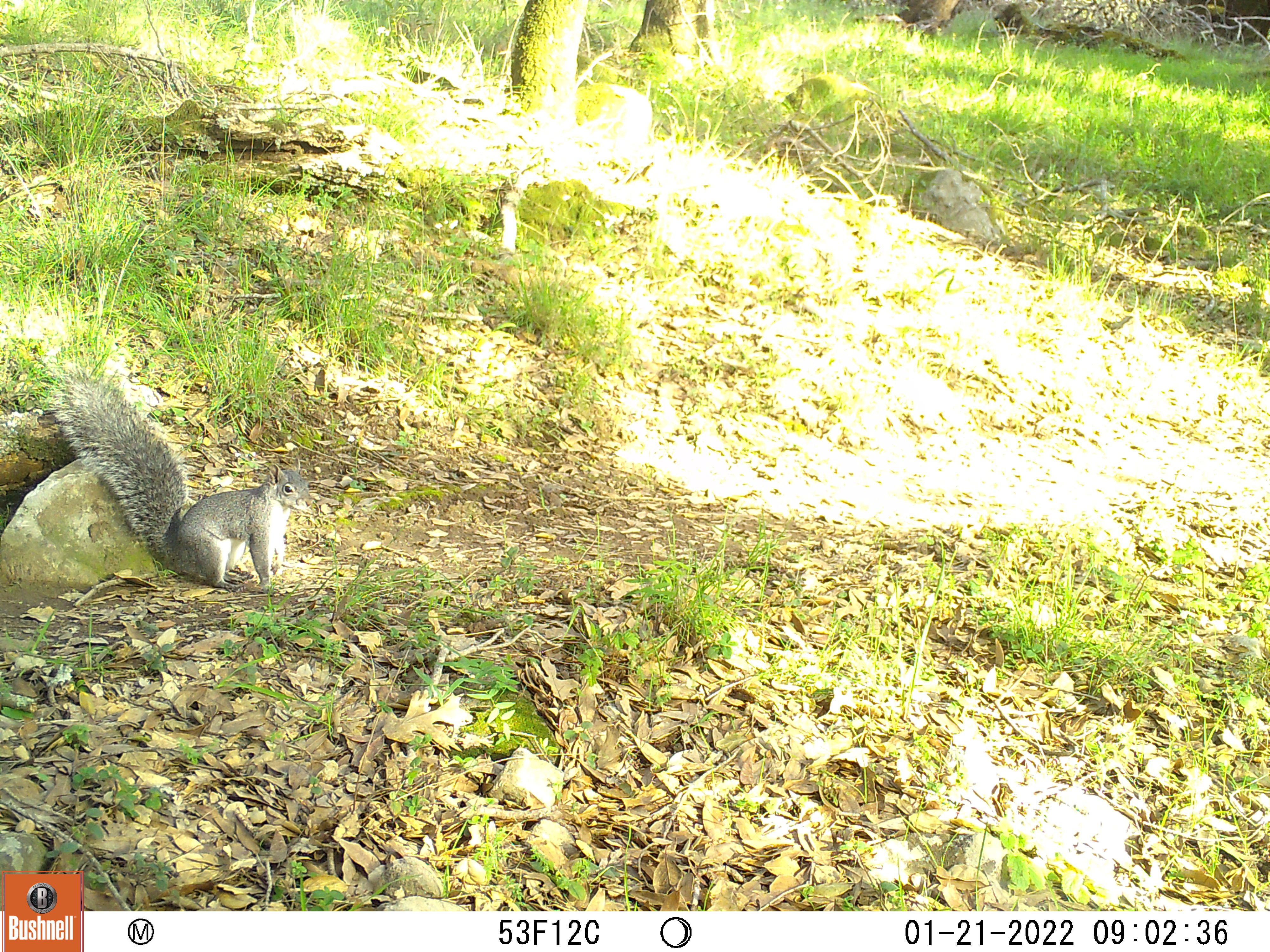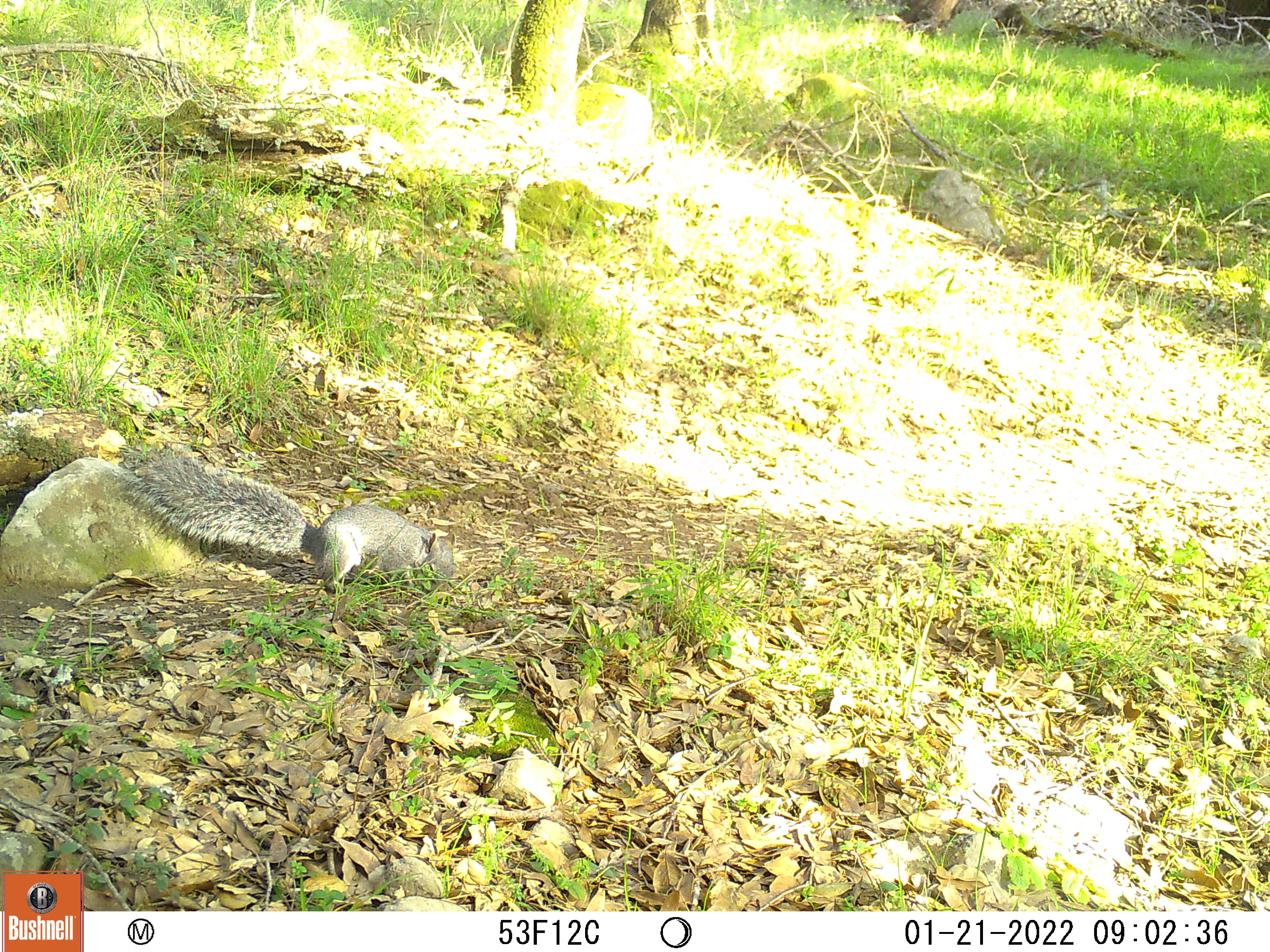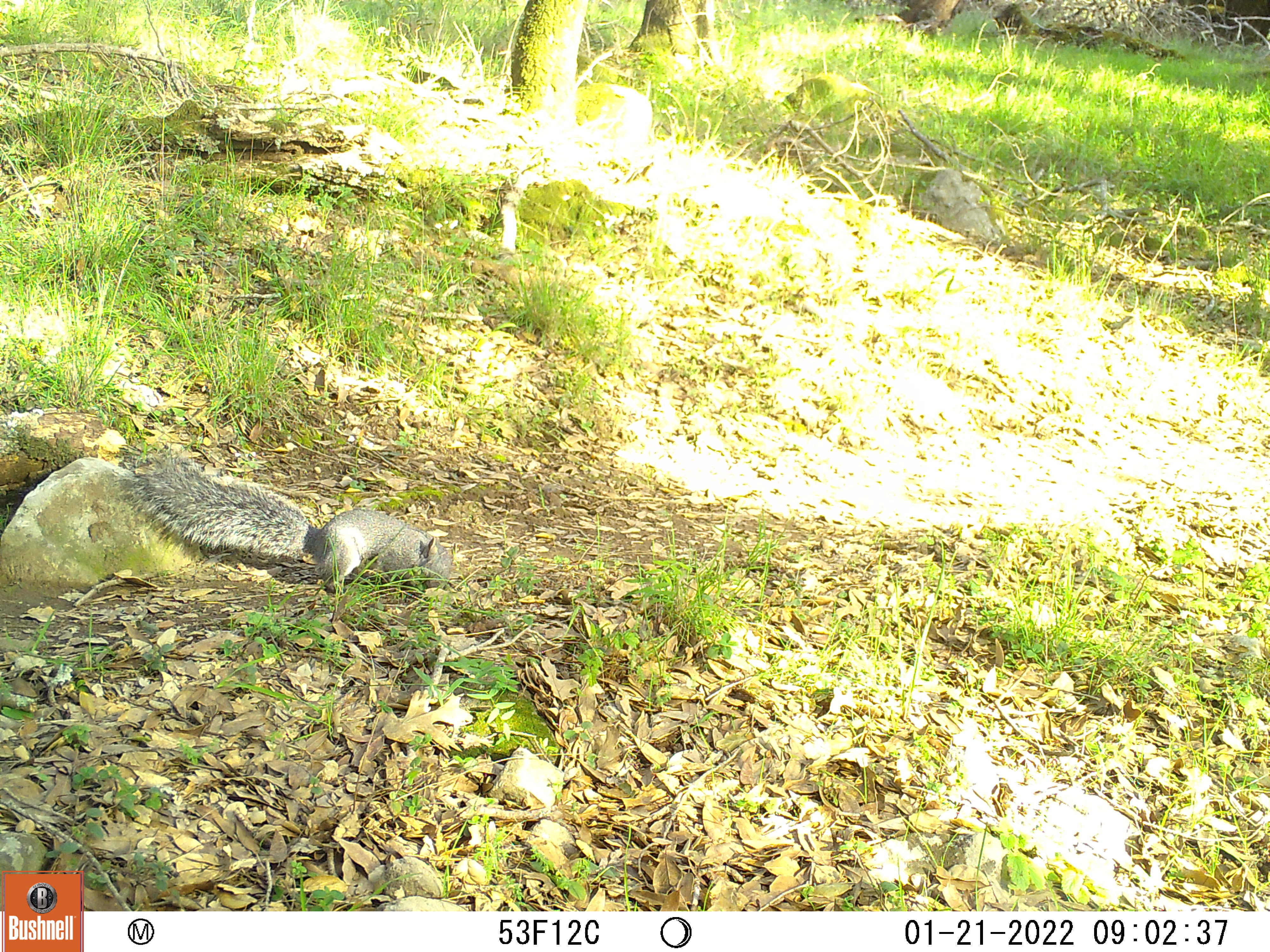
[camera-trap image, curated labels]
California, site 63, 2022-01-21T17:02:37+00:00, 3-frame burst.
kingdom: Animalia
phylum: Chordata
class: Mammalia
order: Rodentia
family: Sciuridae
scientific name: Sciuridae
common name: squirrel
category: unknown squirrel